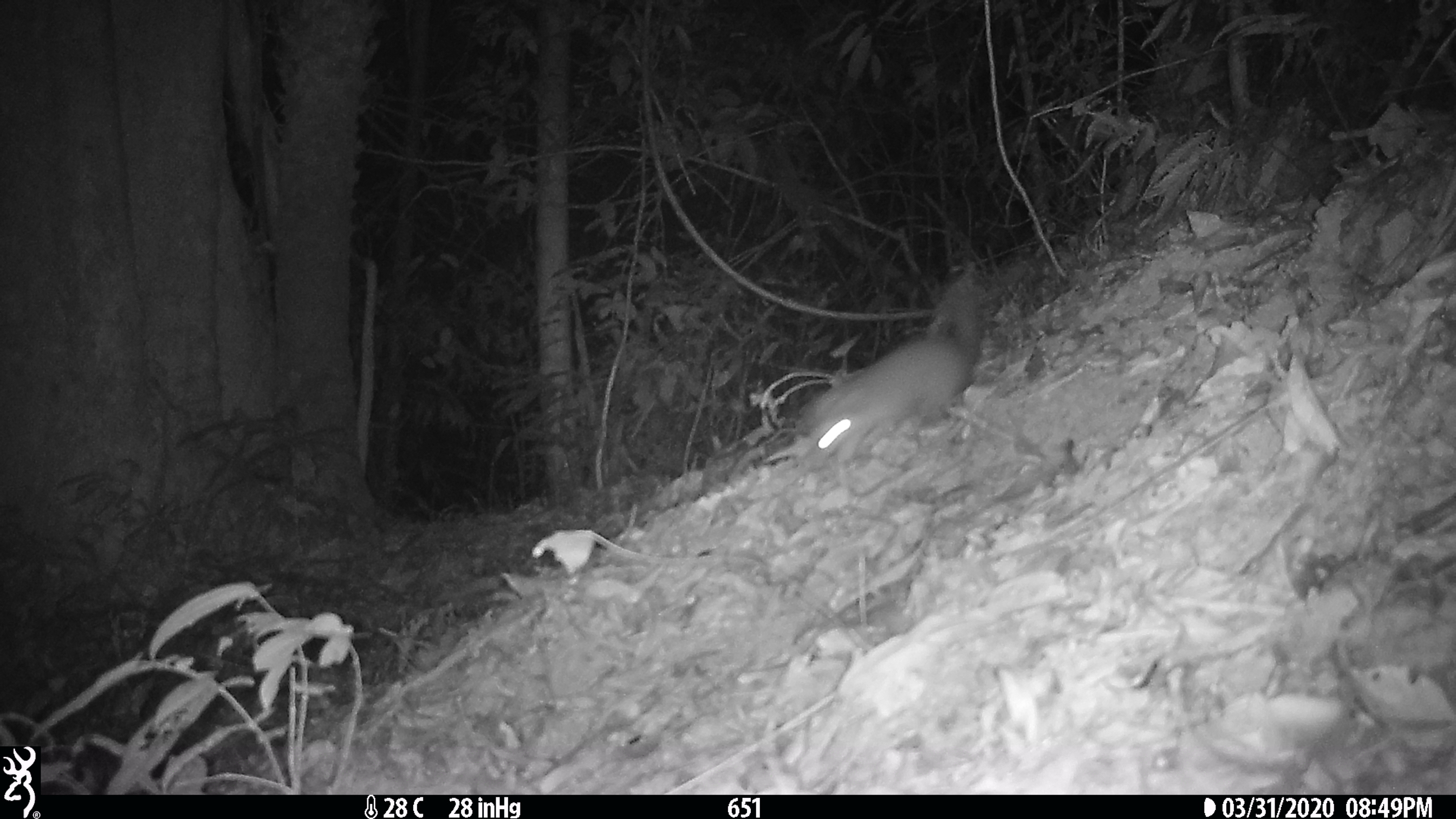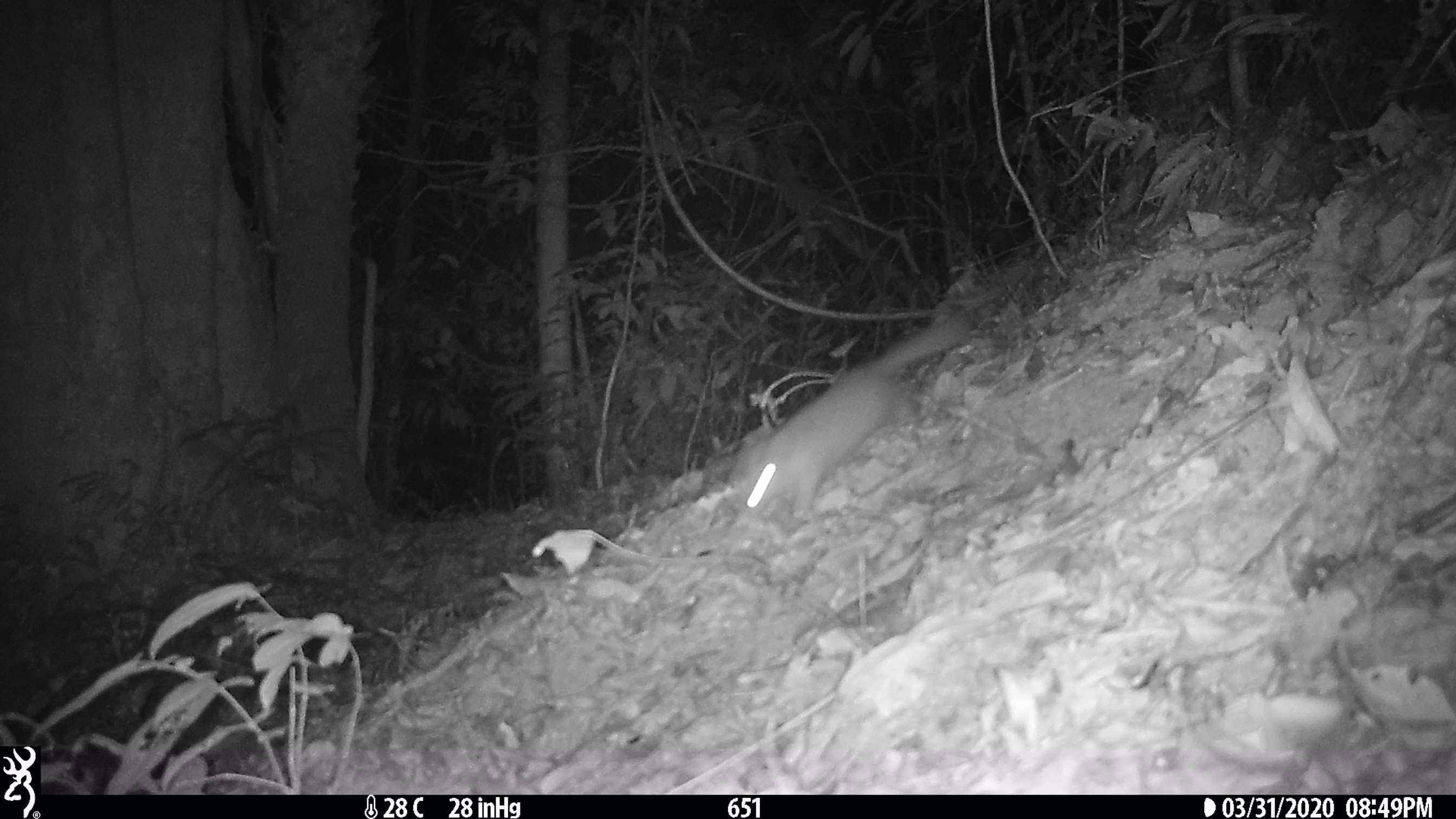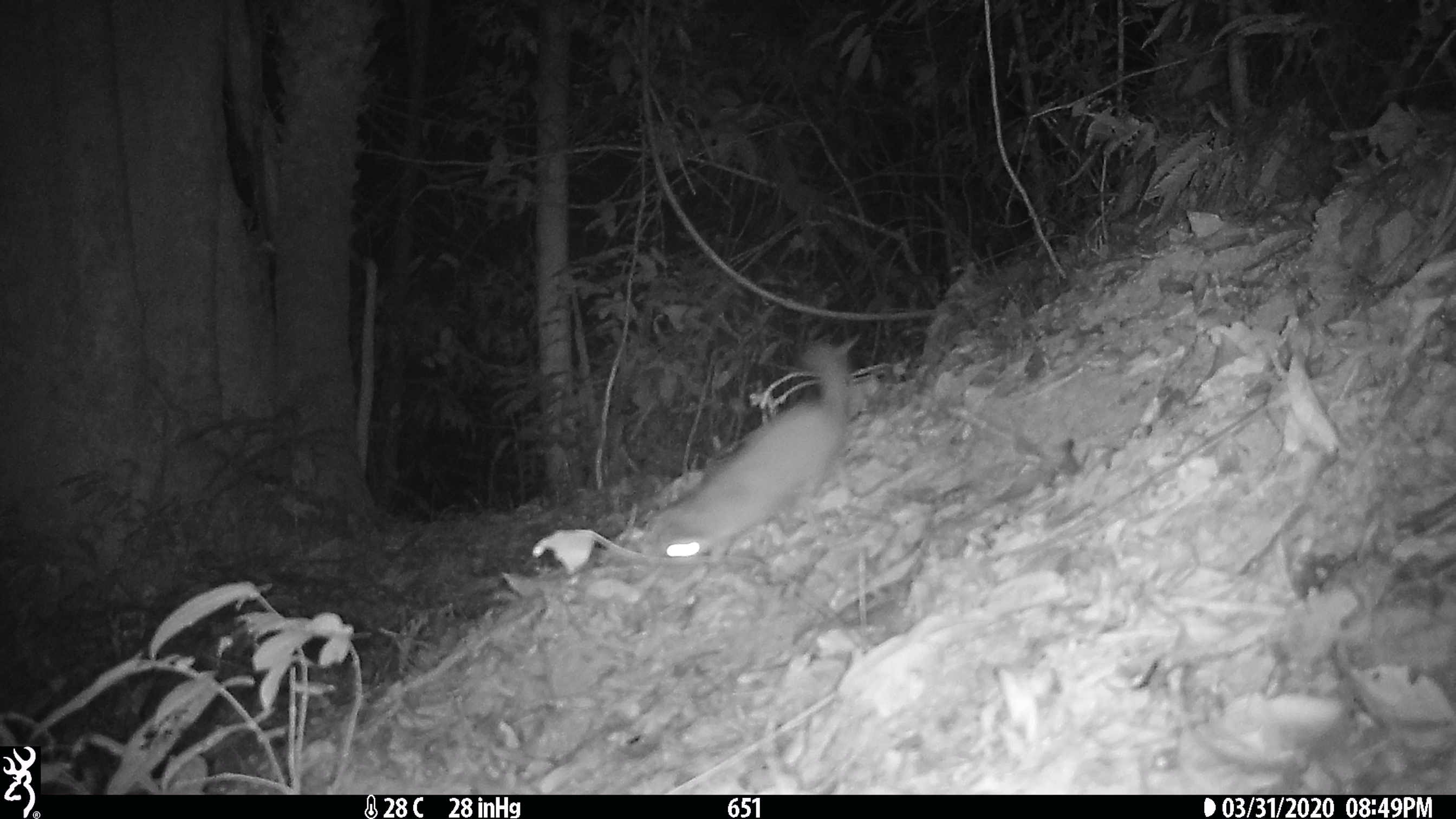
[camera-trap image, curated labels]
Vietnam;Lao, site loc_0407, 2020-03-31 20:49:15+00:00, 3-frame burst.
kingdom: Animalia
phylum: Chordata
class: Mammalia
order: Carnivora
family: Mustelidae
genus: Melogale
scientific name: Melogale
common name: ferret badger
Ferret badger (Melogale). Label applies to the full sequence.